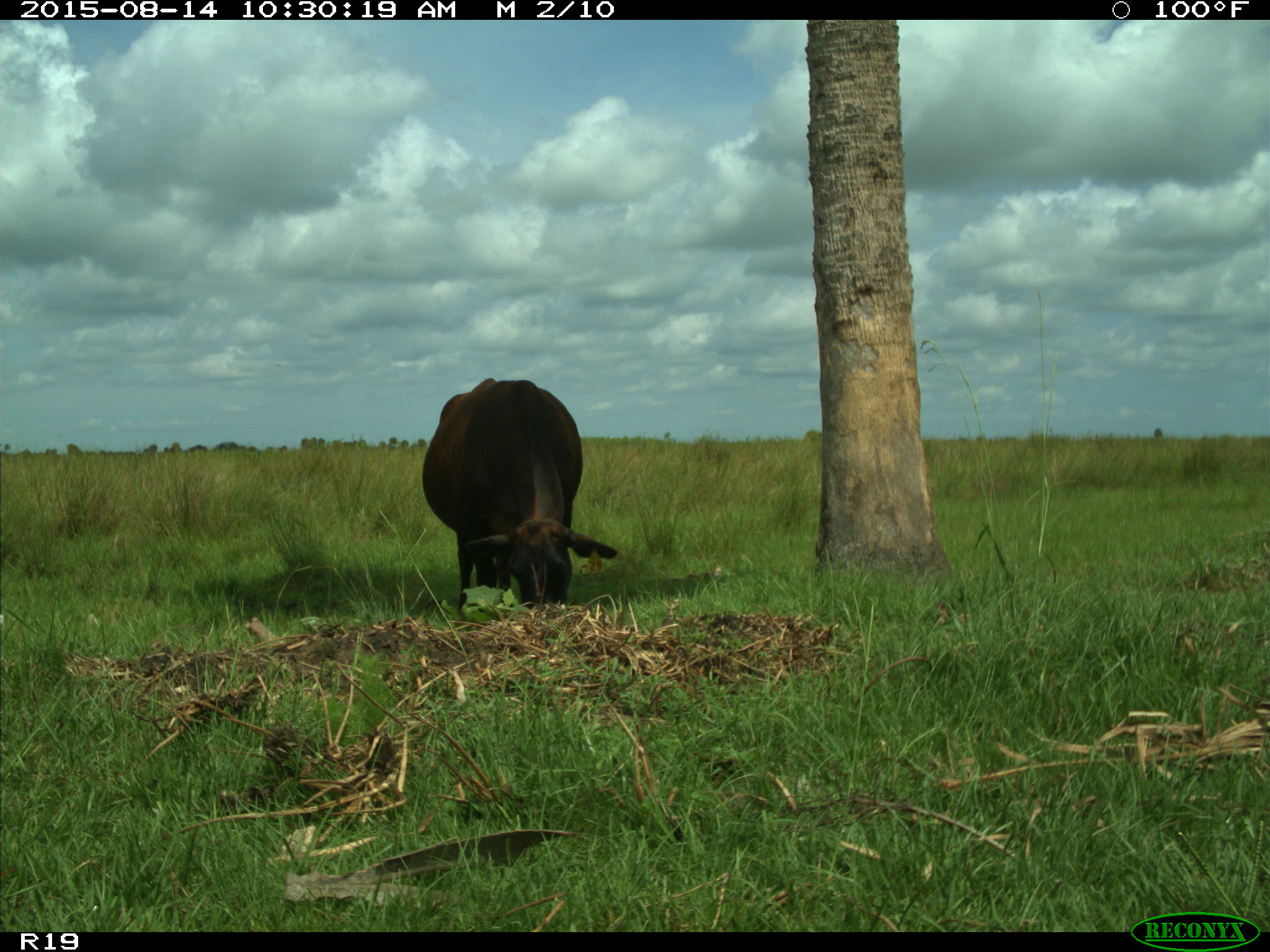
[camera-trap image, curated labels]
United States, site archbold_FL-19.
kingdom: Animalia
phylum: Chordata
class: Mammalia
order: Artiodactyla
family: Bovidae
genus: Bos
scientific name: Bos taurus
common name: domestic cow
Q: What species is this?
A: Bos taurus (domestic cow).